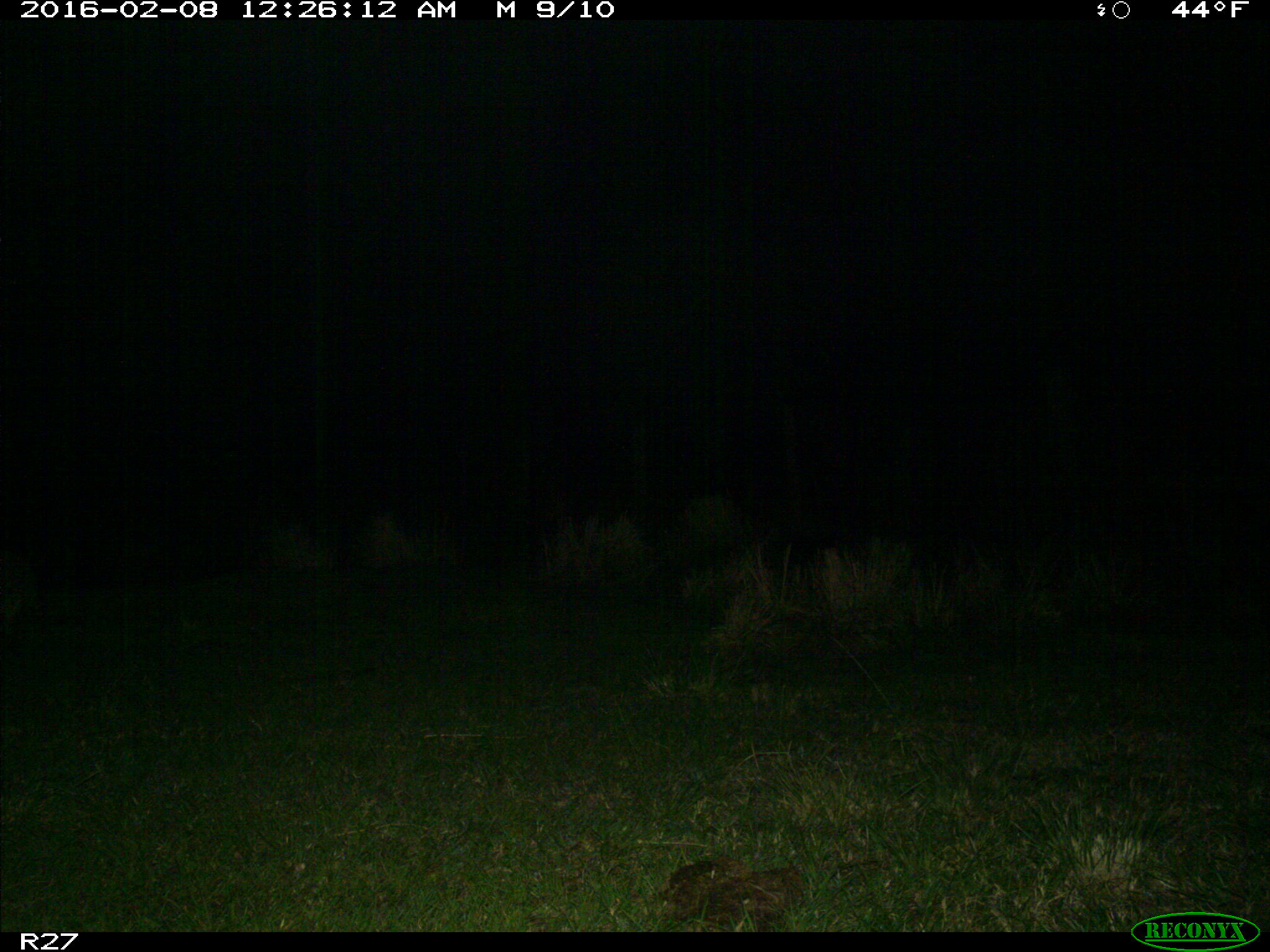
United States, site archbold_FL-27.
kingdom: Animalia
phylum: Chordata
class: Mammalia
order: Carnivora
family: Procyonidae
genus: Procyon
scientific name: Procyon lotor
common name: common raccoon